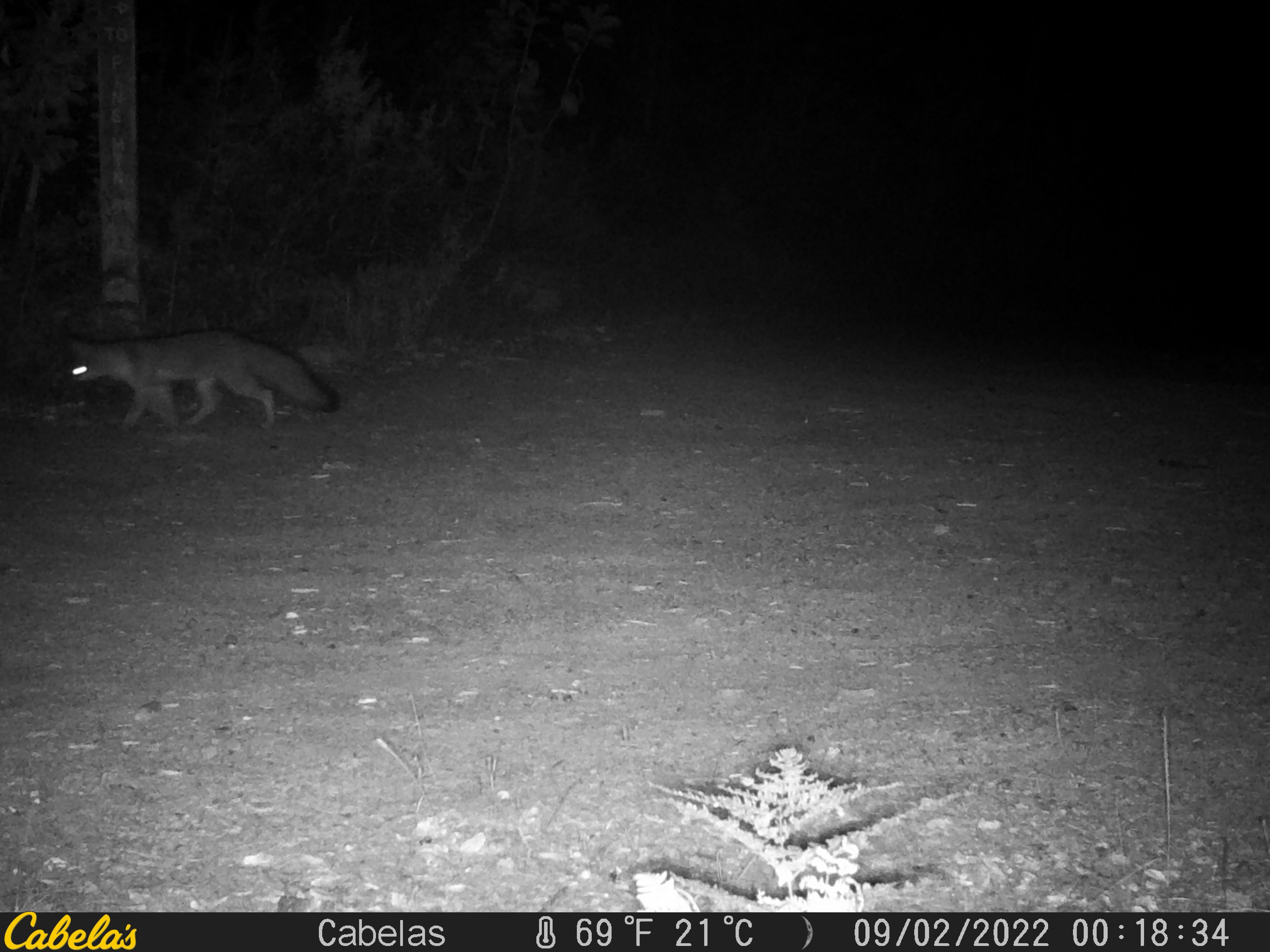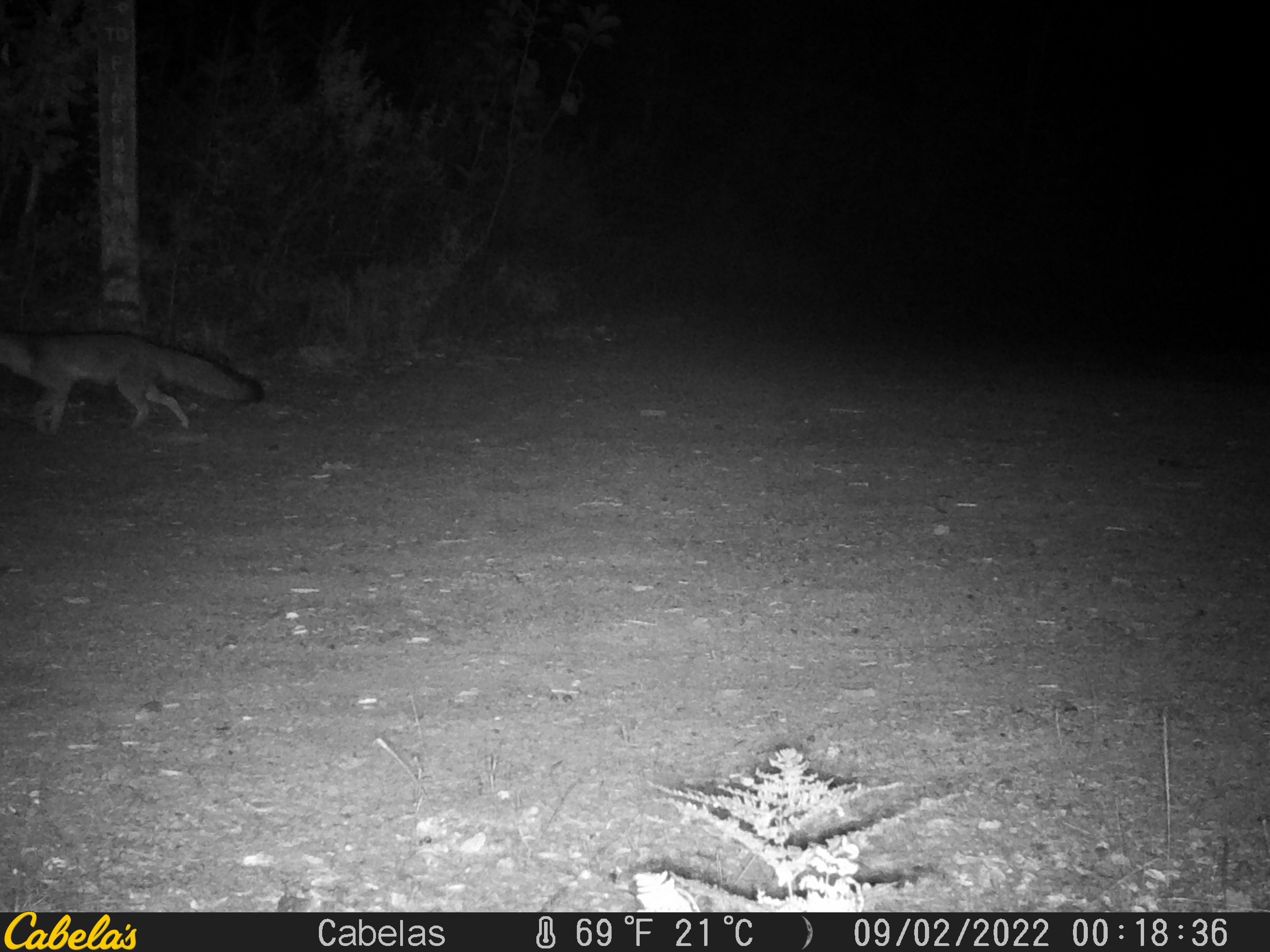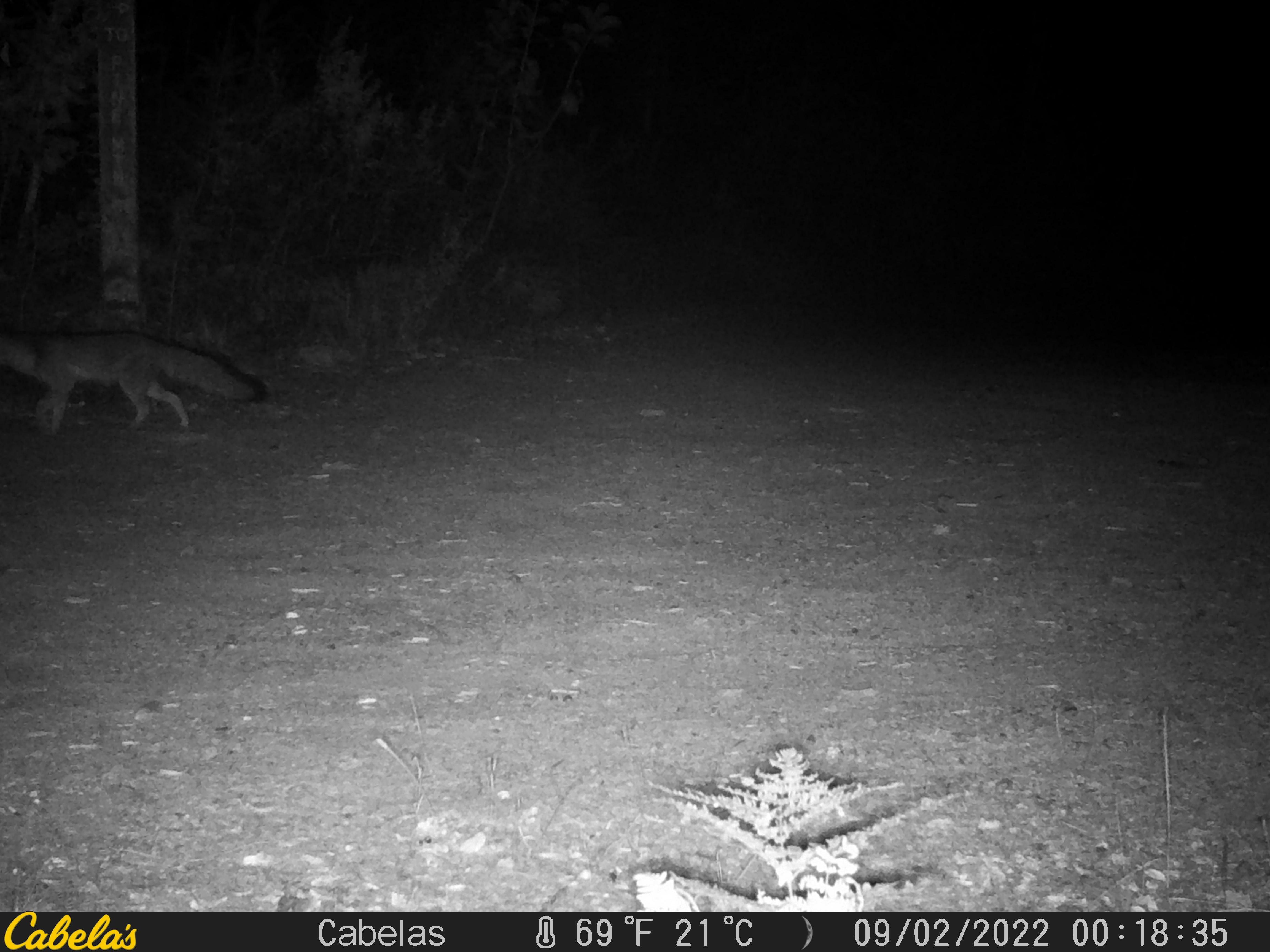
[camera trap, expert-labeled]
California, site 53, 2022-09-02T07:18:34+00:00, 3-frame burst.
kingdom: Animalia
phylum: Chordata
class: Mammalia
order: Carnivora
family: Canidae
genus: Urocyon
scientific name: Urocyon cinereoargenteus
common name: gray fox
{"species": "gray fox (Urocyon cinereoargenteus)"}